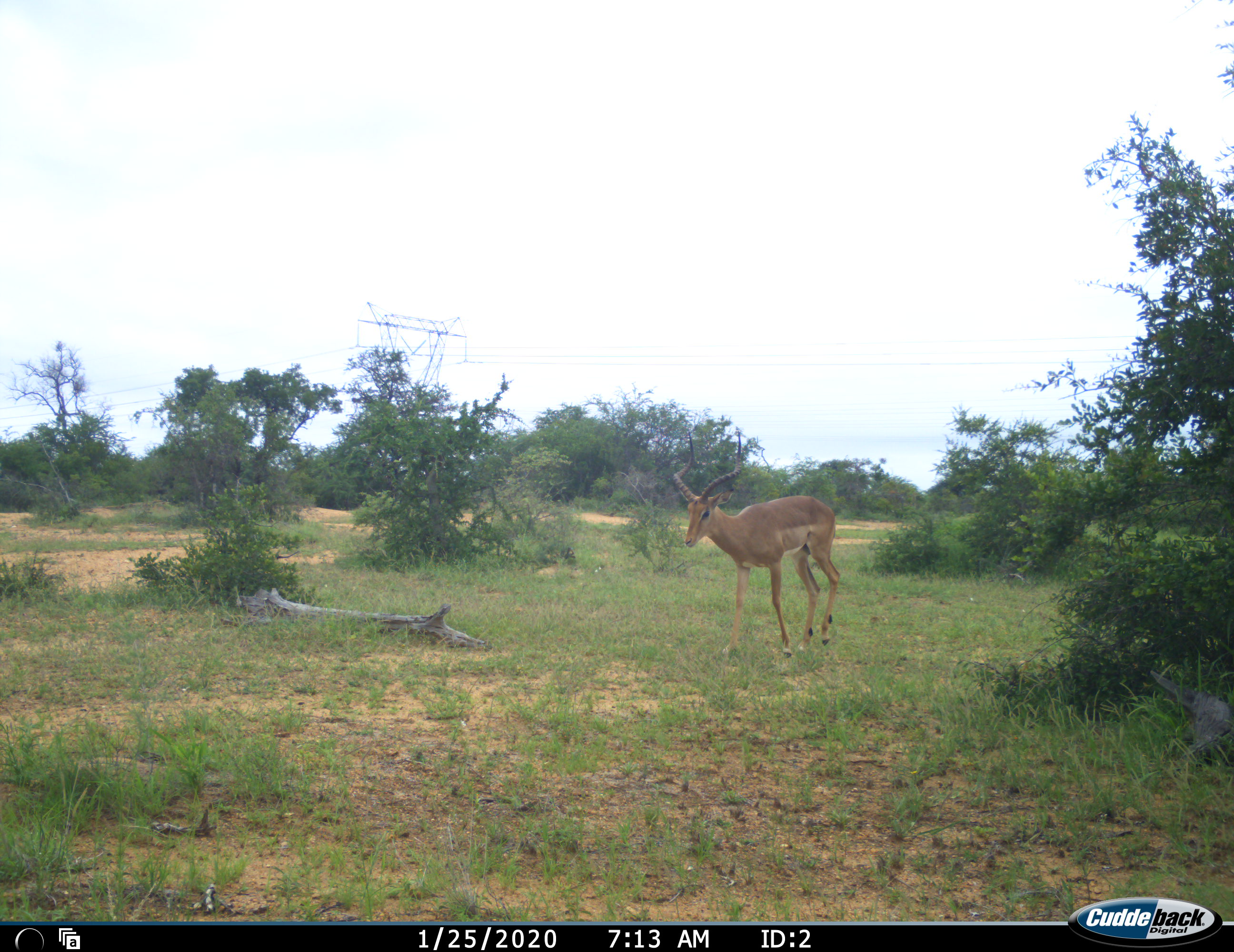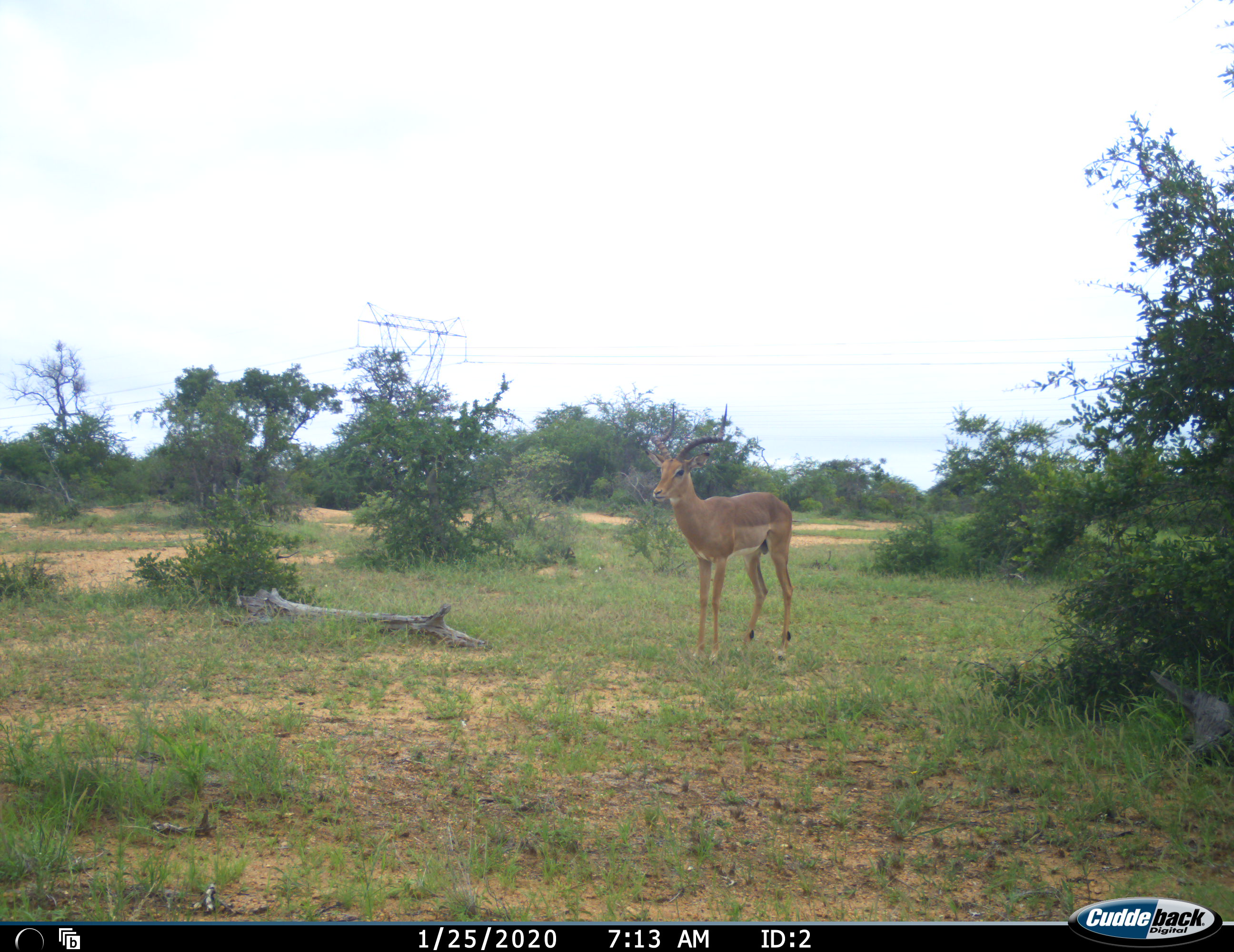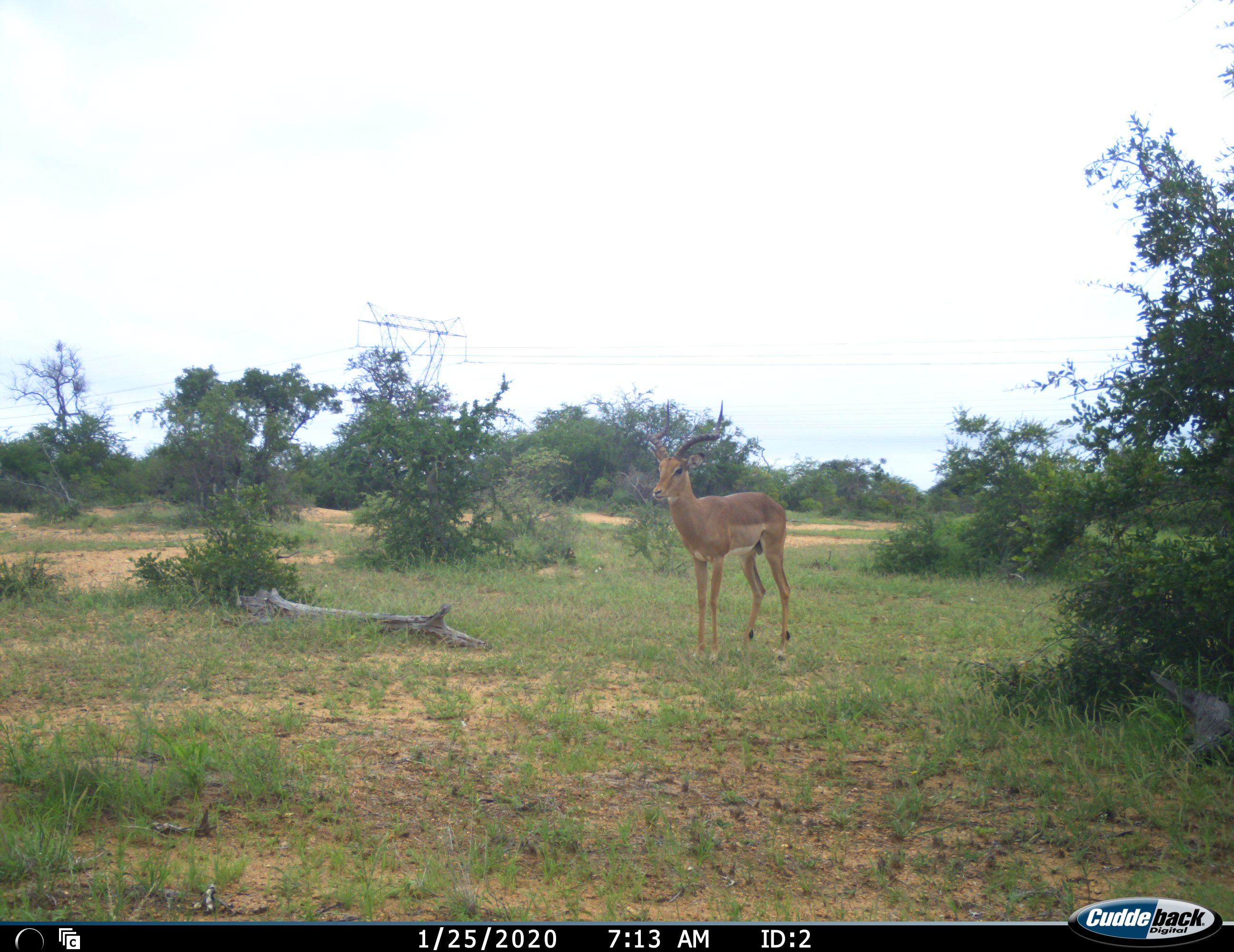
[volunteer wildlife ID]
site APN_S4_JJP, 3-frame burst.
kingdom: Animalia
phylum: Chordata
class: Mammalia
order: Artiodactyla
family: Bovidae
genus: Aepyceros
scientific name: Aepyceros melampus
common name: impala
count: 1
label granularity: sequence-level